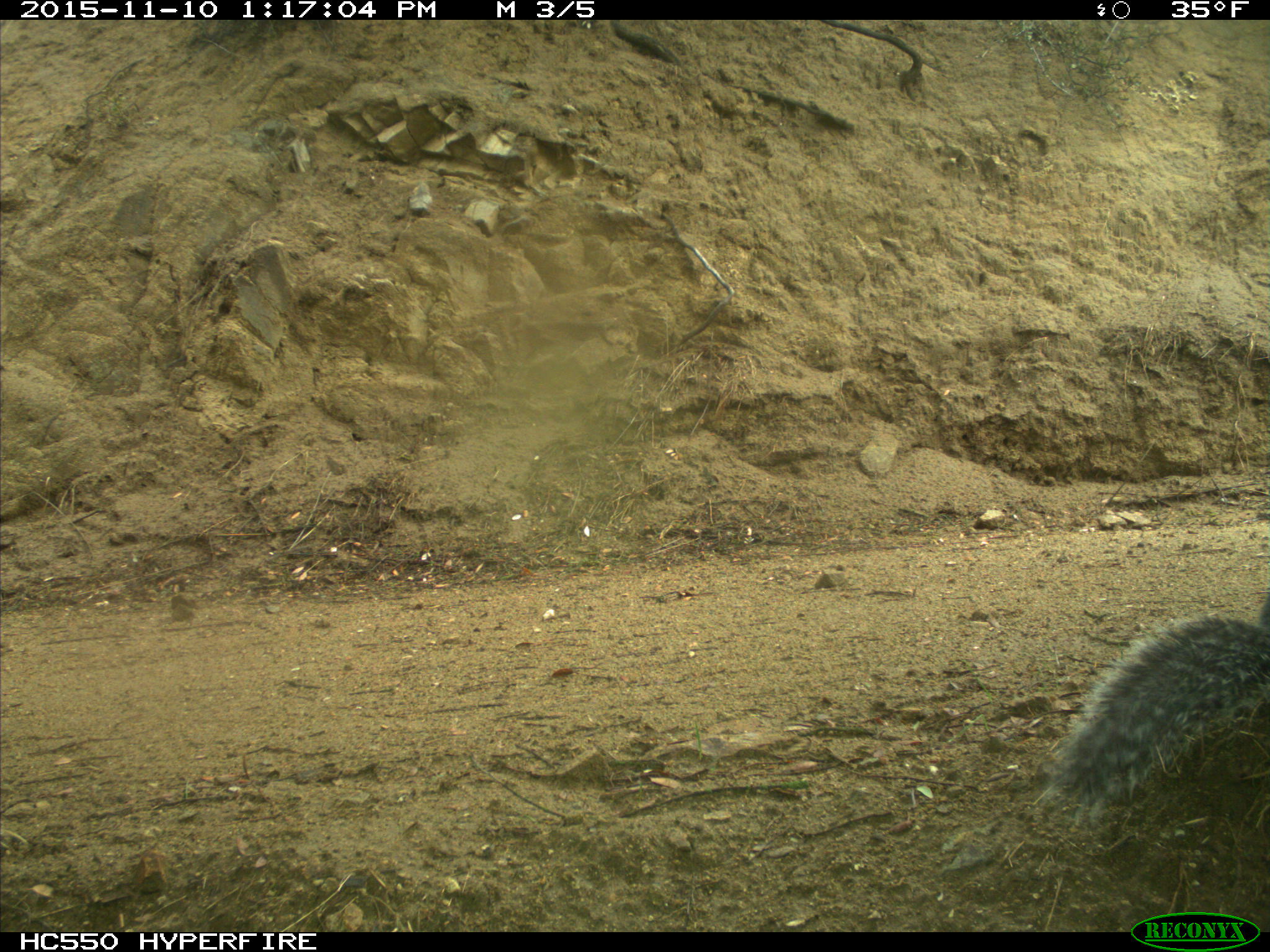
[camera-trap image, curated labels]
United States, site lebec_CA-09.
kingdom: Animalia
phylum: Chordata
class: Mammalia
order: Rodentia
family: Sciuridae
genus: Sciurus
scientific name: Sciurus carolinensis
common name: eastern gray squirrel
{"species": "Sciurus carolinensis (eastern gray squirrel)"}